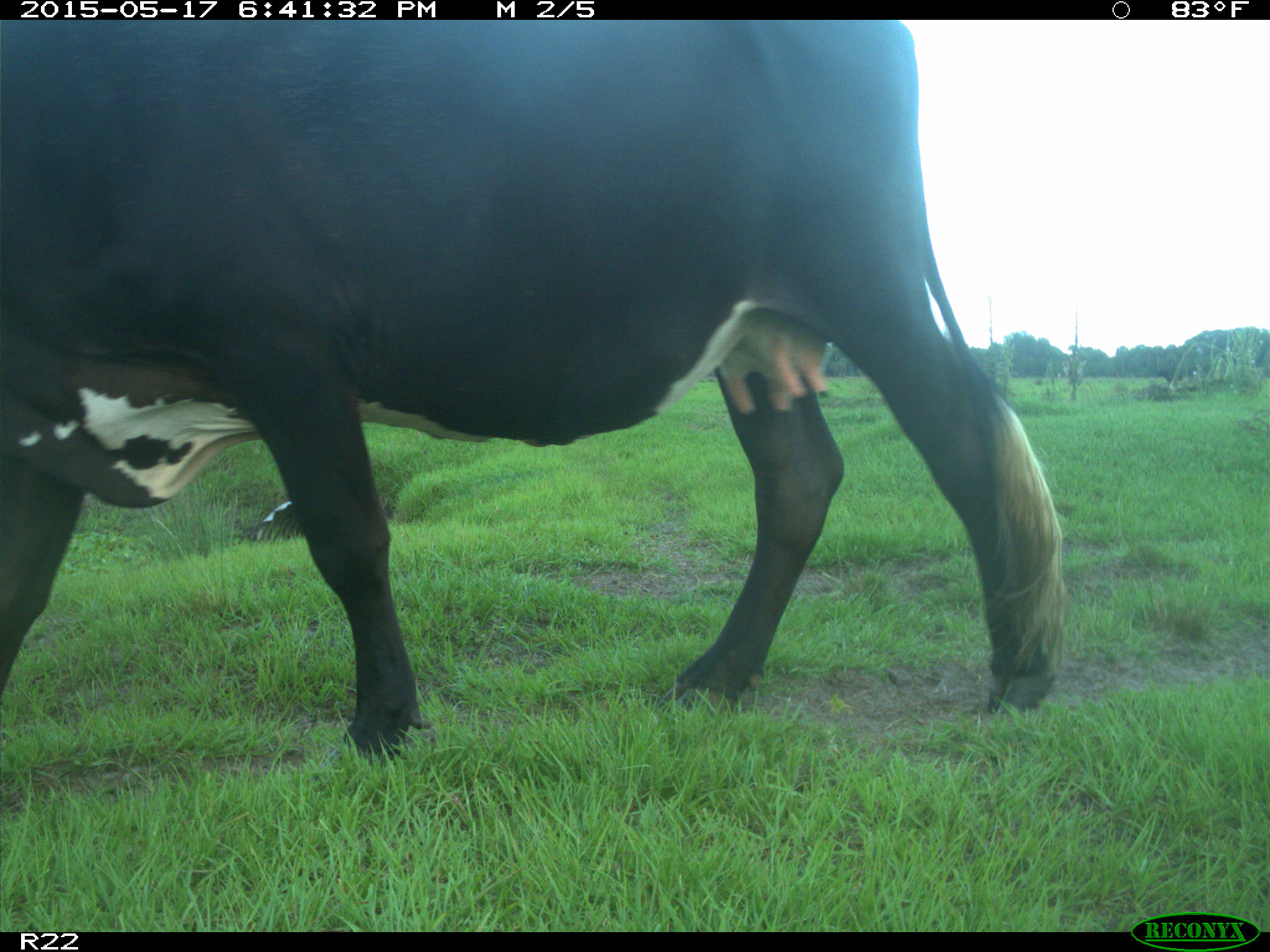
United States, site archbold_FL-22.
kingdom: Animalia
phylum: Chordata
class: Mammalia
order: Artiodactyla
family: Bovidae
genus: Bos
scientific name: Bos taurus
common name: domestic cow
Bos taurus (domestic cow).